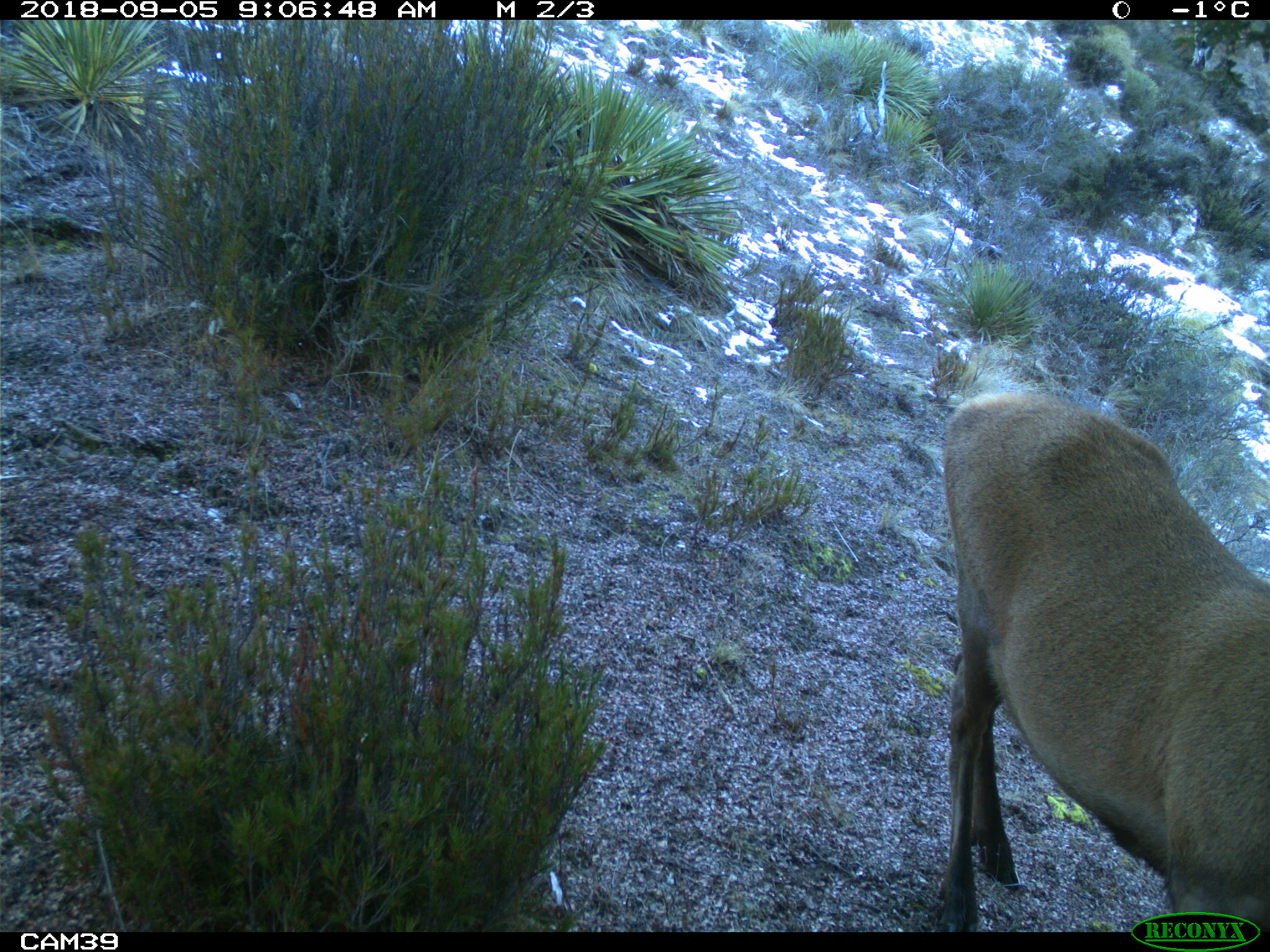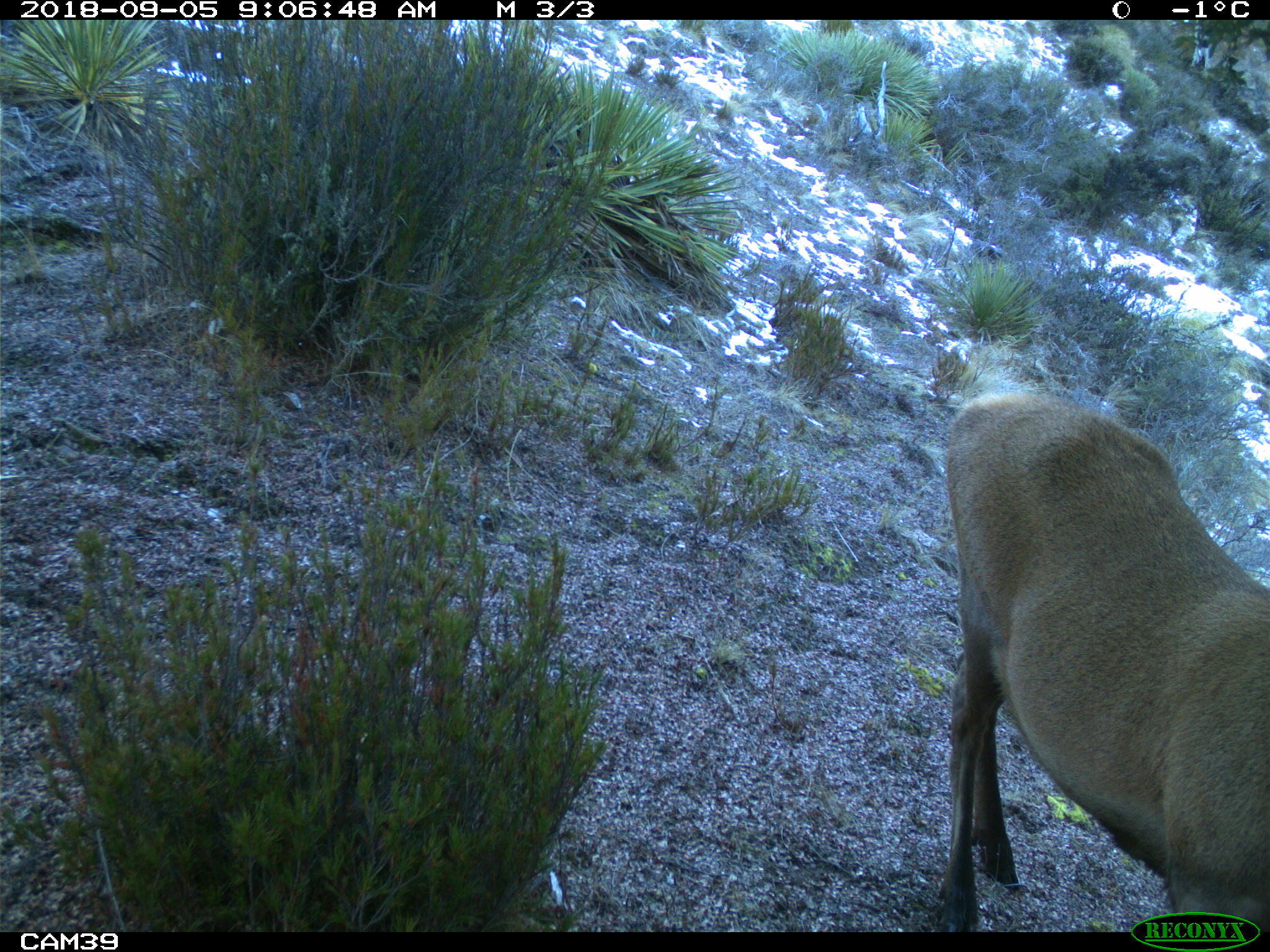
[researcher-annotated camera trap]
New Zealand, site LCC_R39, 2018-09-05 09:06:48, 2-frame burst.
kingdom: Animalia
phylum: Chordata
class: Mammalia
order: Artiodactyla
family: Cervidae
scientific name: Cervidae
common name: deer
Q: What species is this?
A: Deer (Cervidae).